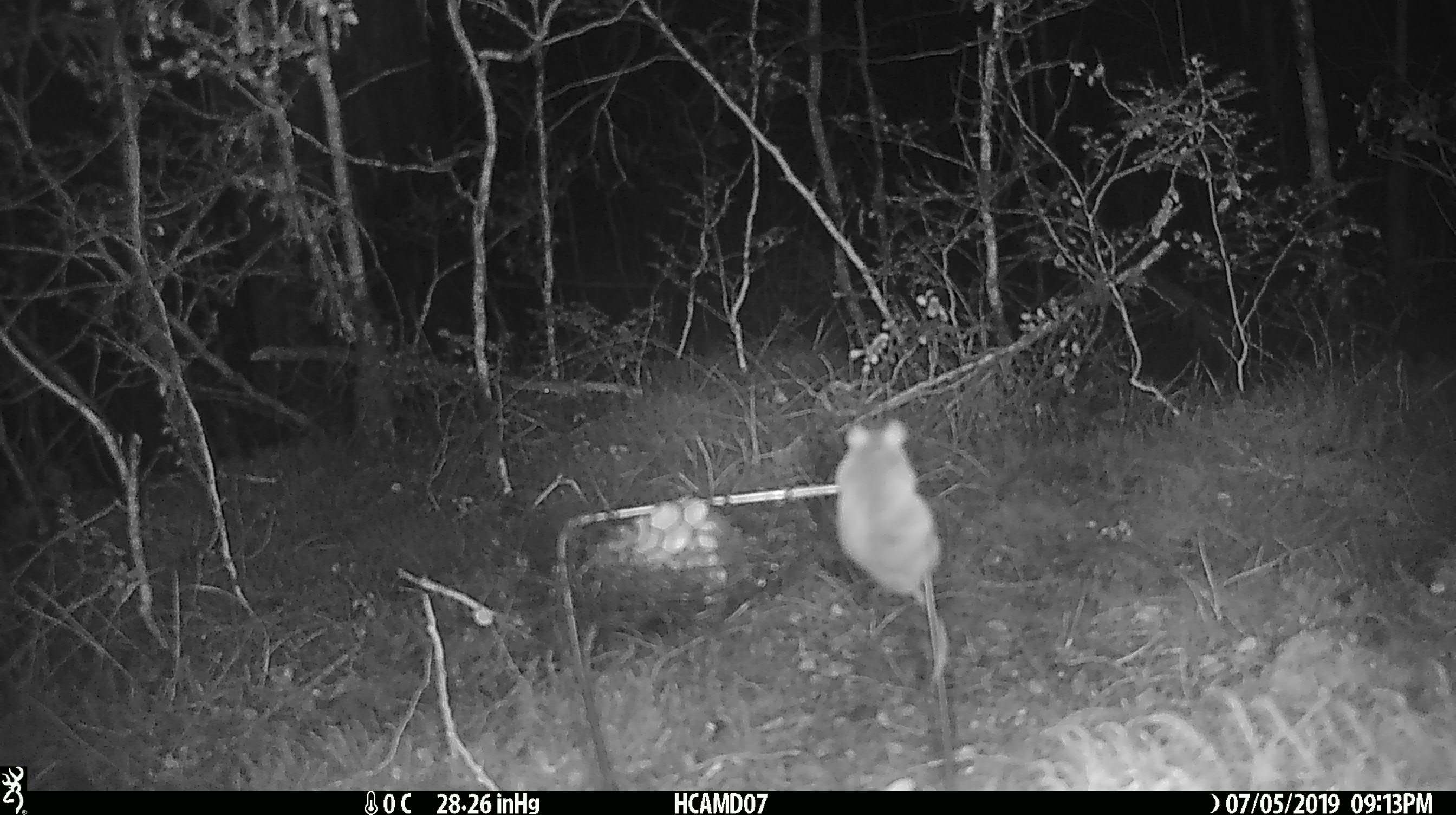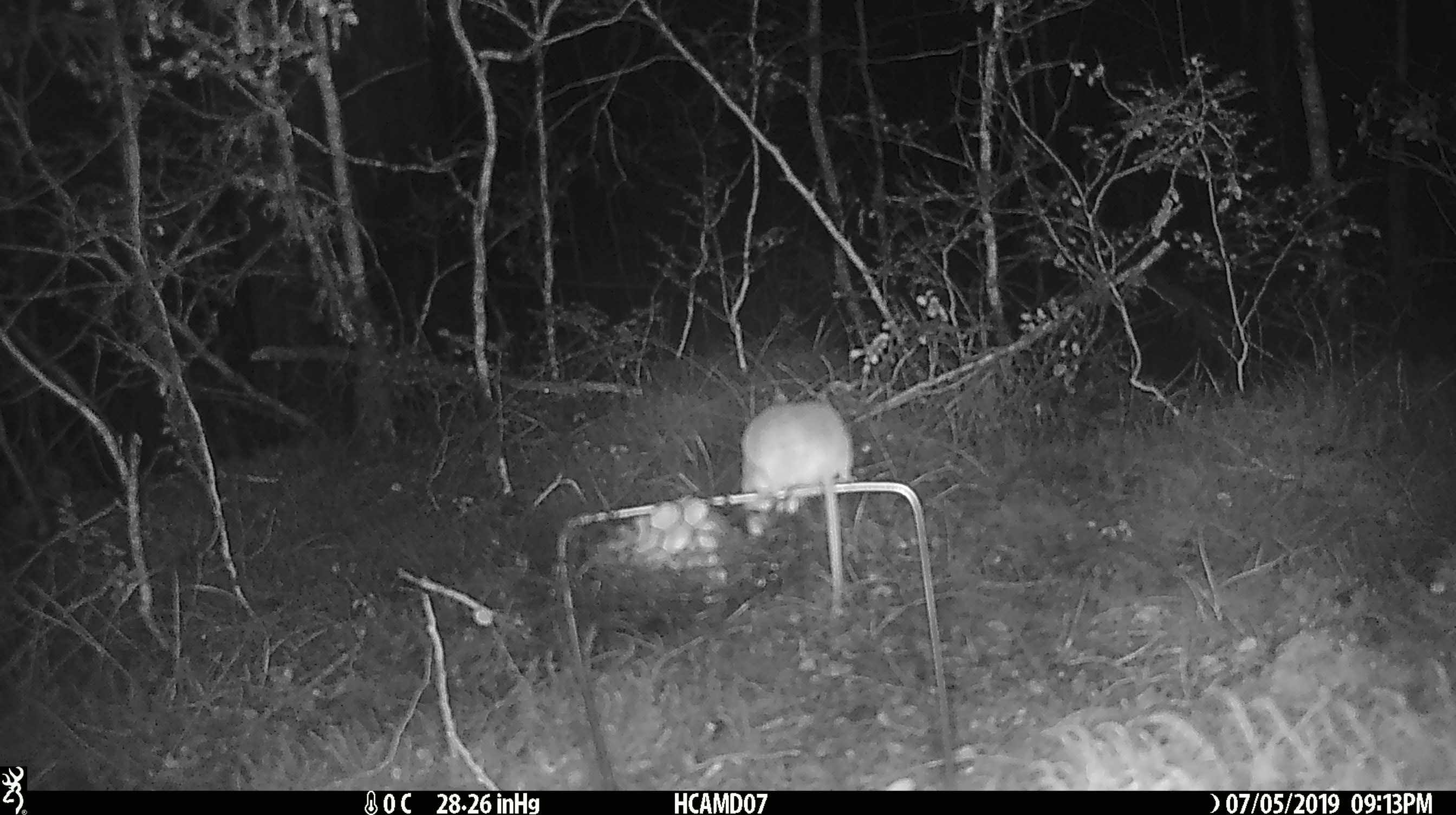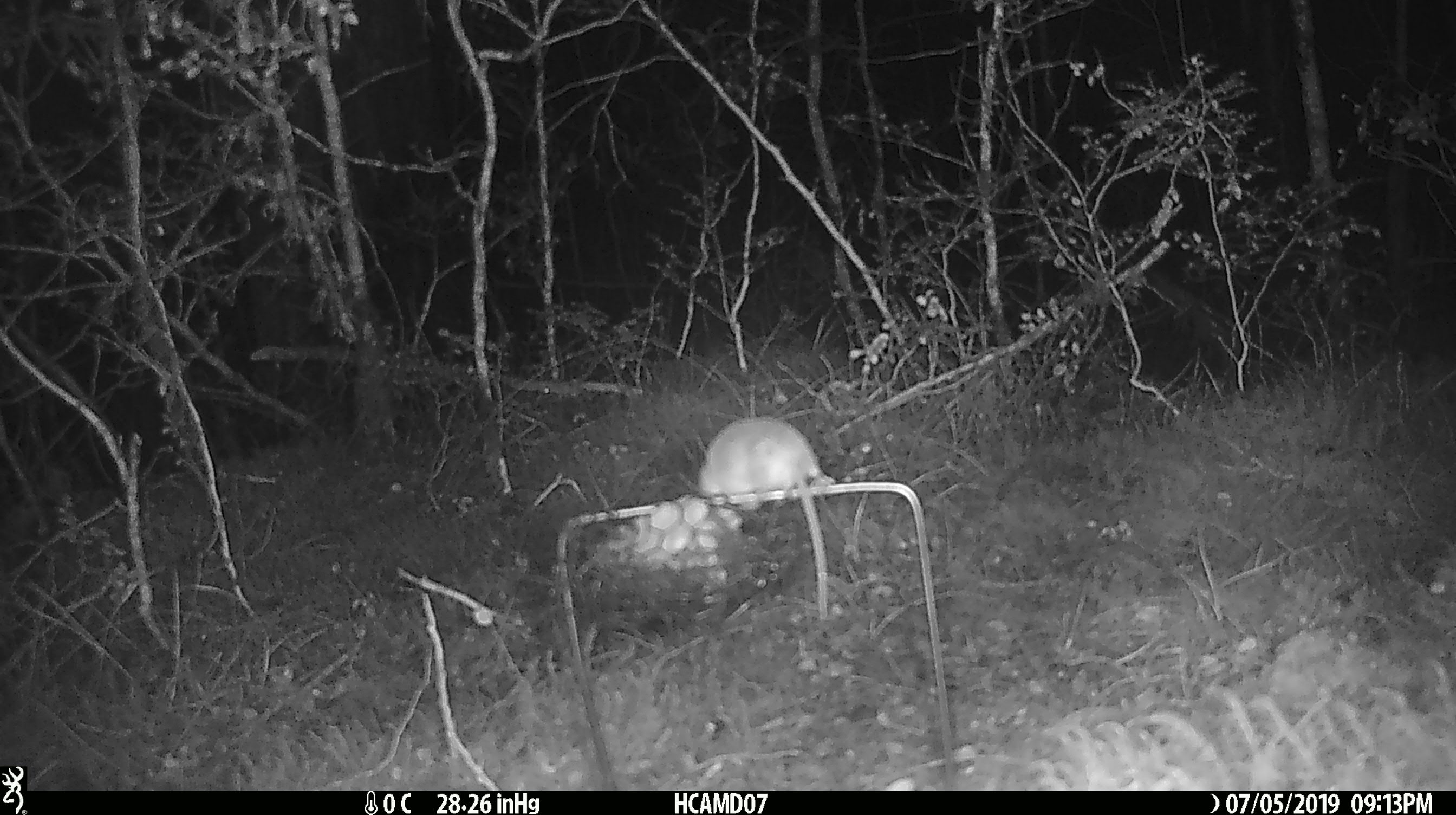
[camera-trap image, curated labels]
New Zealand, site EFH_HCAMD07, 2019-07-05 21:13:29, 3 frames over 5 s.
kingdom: Animalia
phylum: Chordata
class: Mammalia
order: Rodentia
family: Muridae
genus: Mus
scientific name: Mus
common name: mouse